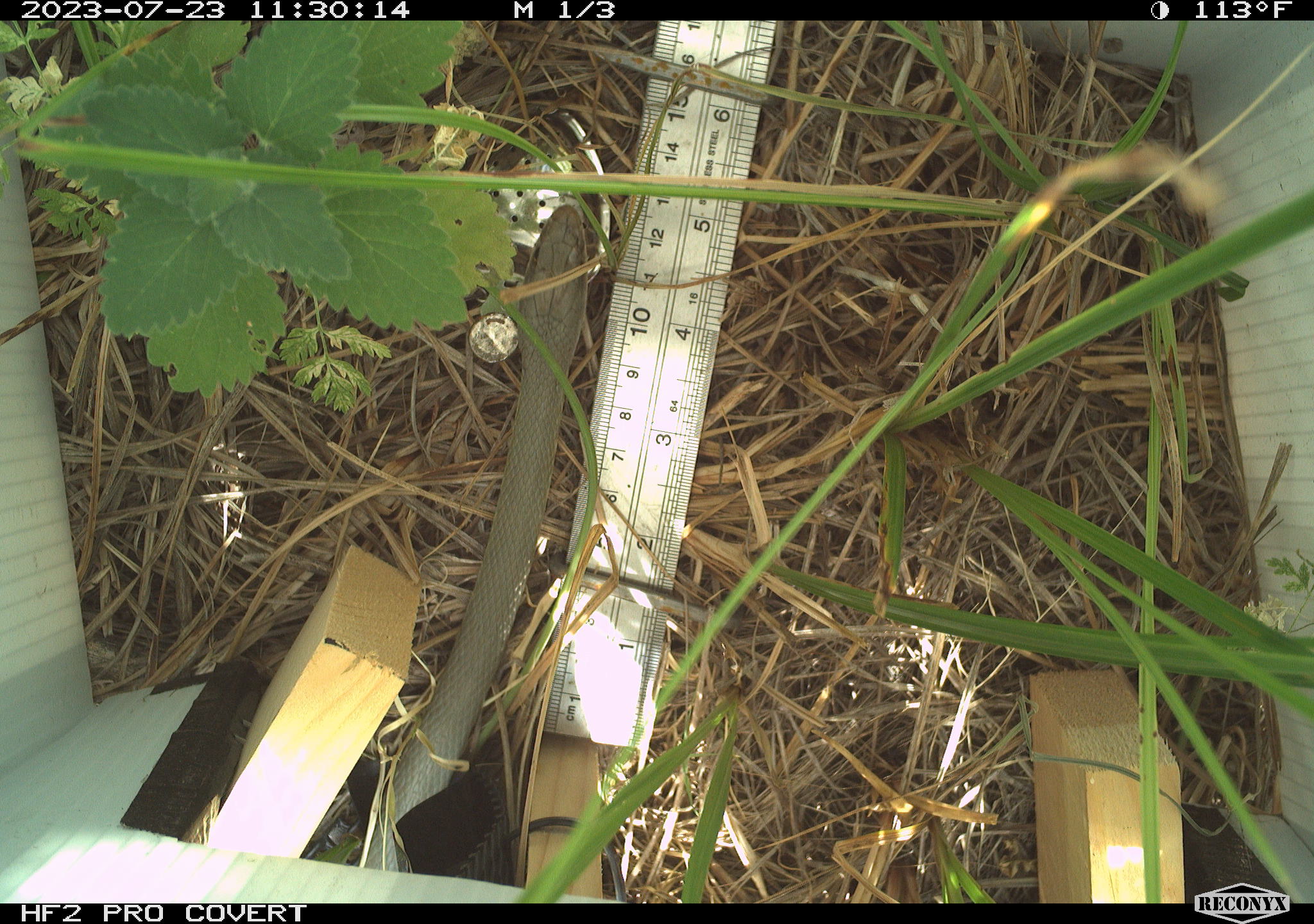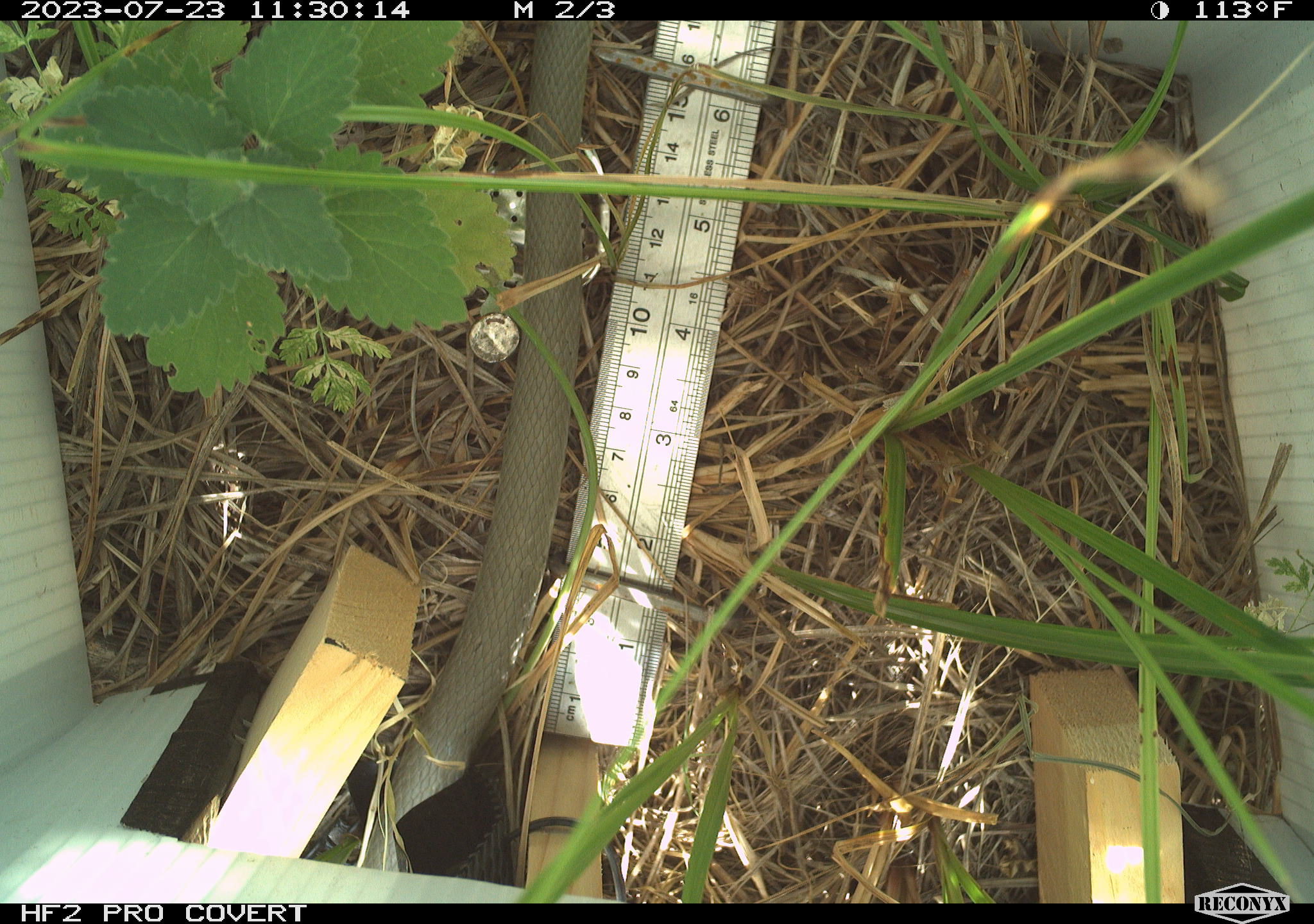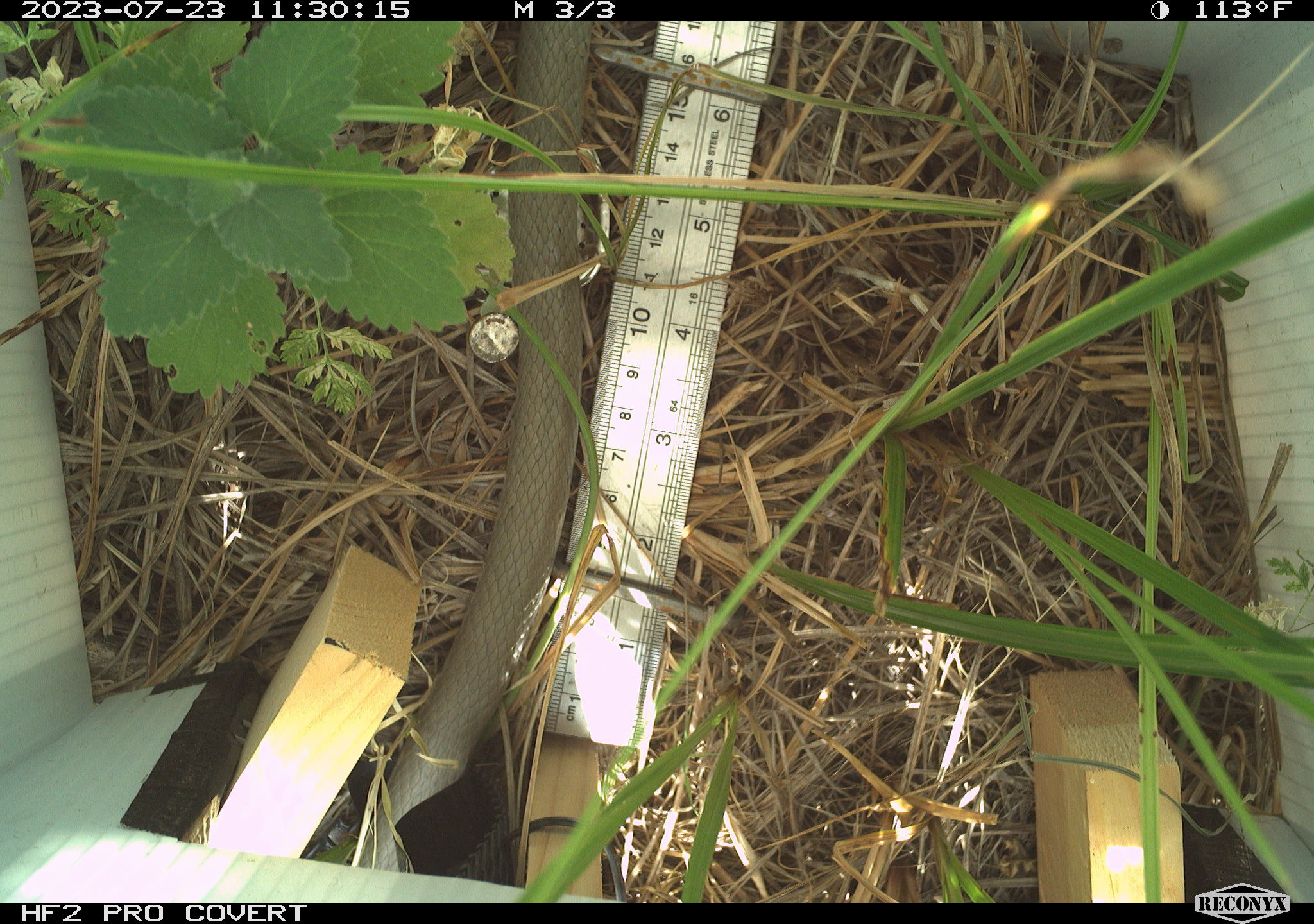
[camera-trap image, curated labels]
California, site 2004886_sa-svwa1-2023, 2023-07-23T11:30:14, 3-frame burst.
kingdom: Animalia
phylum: Chordata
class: Reptilia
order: Squamata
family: Colubridae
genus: Coluber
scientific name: Coluber constrictor mormon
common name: western yellow-bellied racer